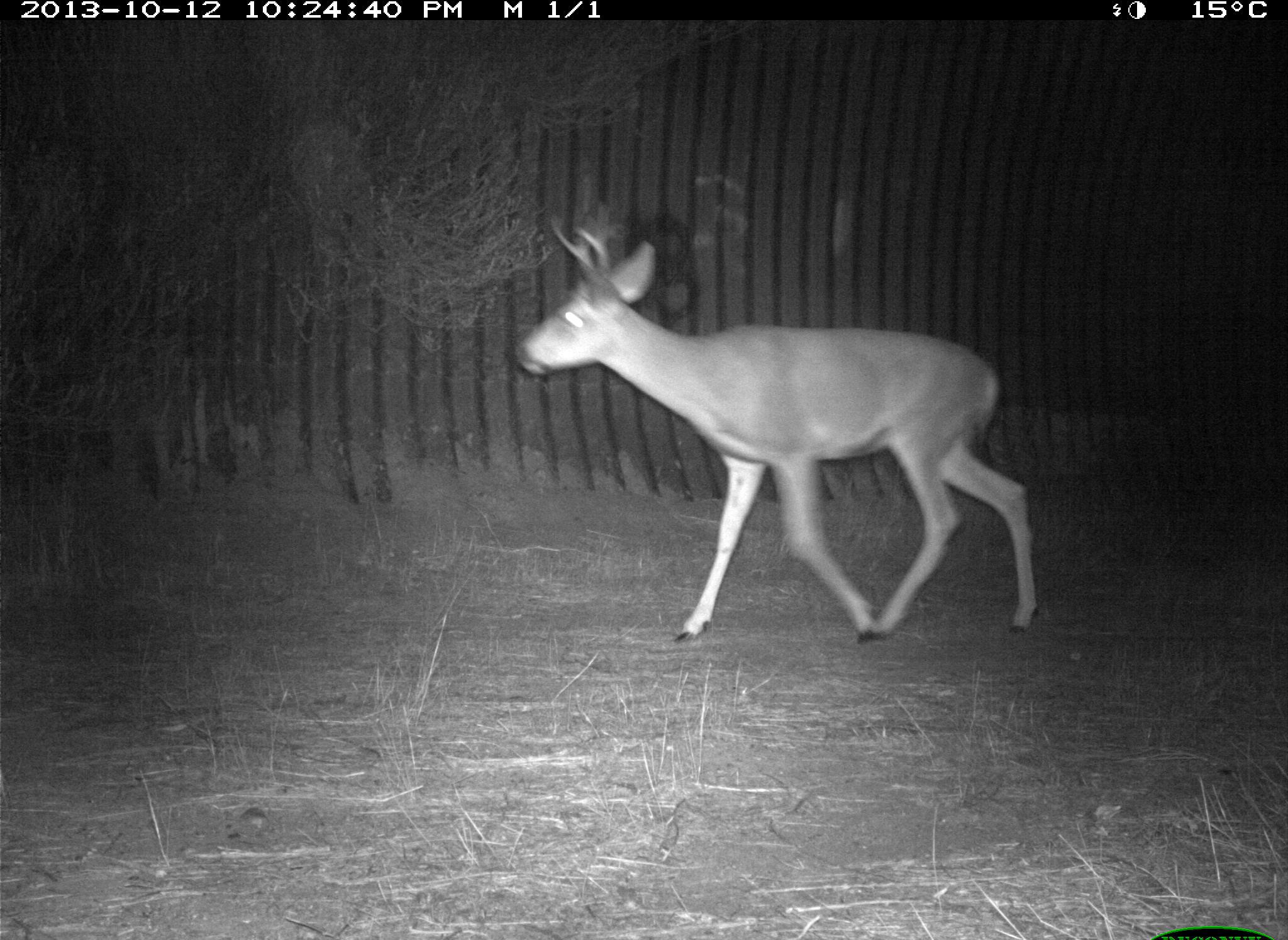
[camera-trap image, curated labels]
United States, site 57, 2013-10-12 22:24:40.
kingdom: Animalia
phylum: Chordata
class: Mammalia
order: Artiodactyla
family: Cervidae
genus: Odocoileus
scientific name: Odocoileus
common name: deer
Deer (Odocoileus).